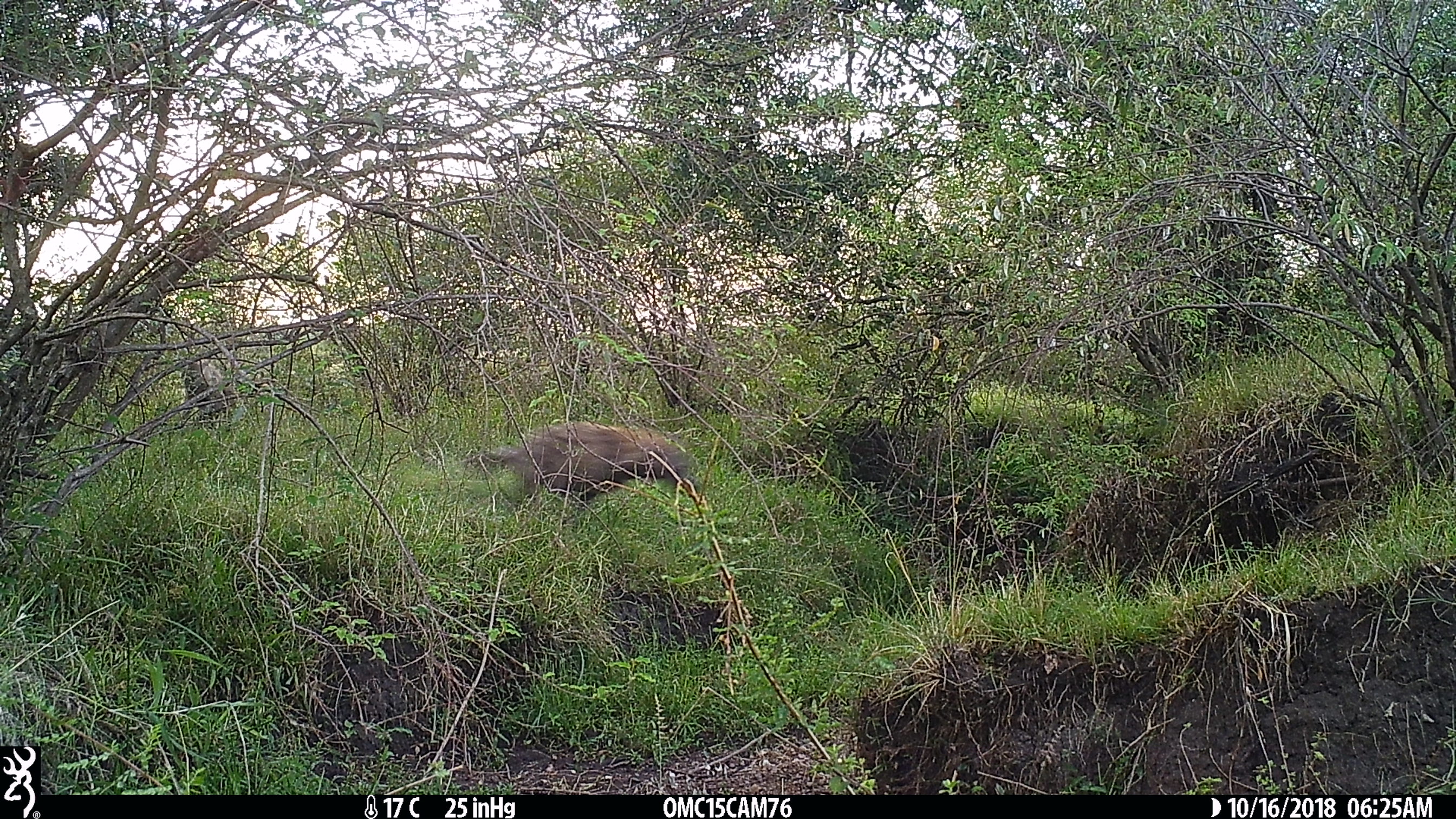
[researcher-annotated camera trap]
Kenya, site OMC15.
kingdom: Animalia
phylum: Chordata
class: Mammalia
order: Carnivora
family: Hyaenidae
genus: Crocuta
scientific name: Crocuta crocuta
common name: spotted hyena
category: hyena spotted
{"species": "hyena spotted (spotted hyena) (Crocuta crocuta)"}